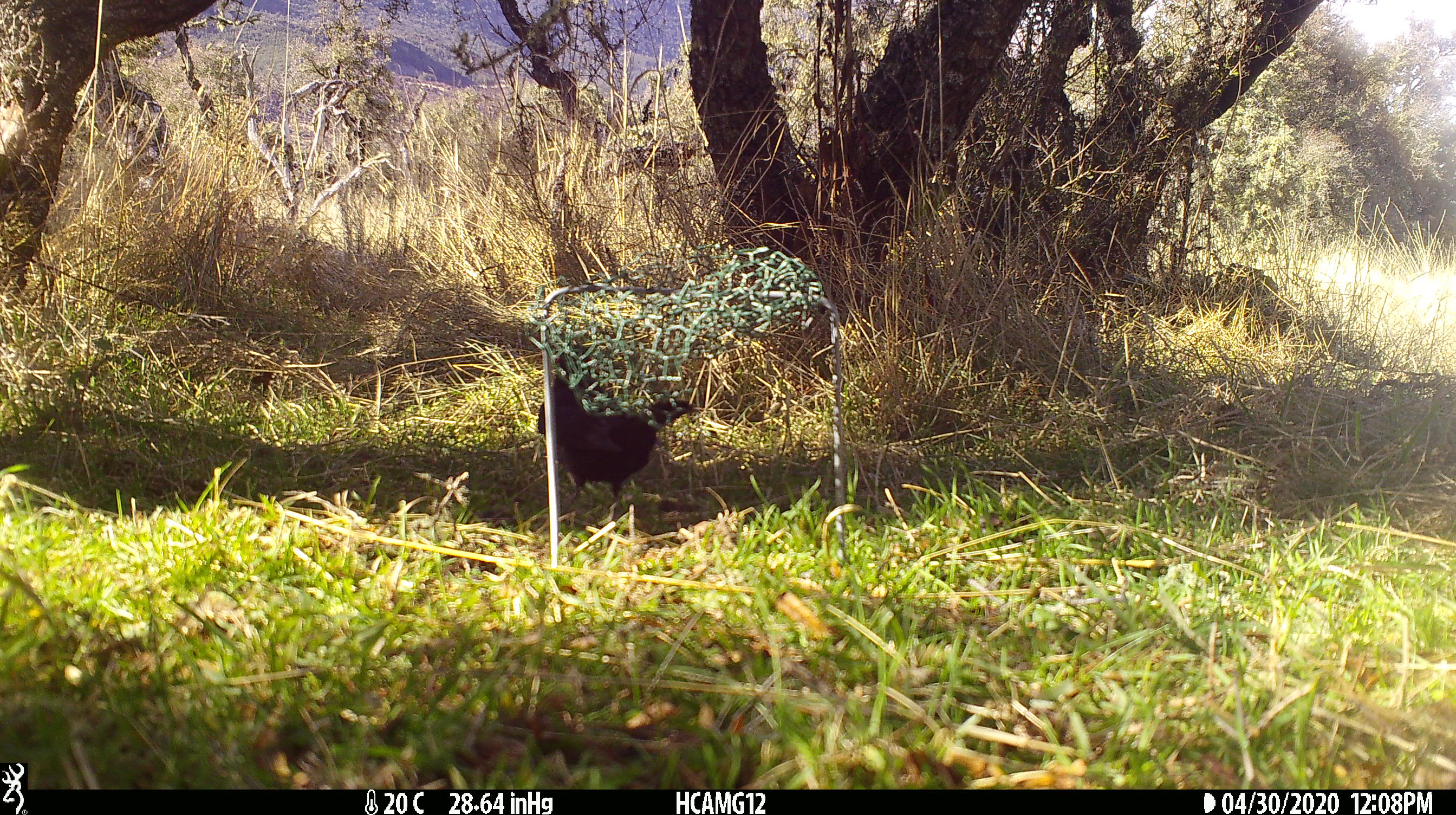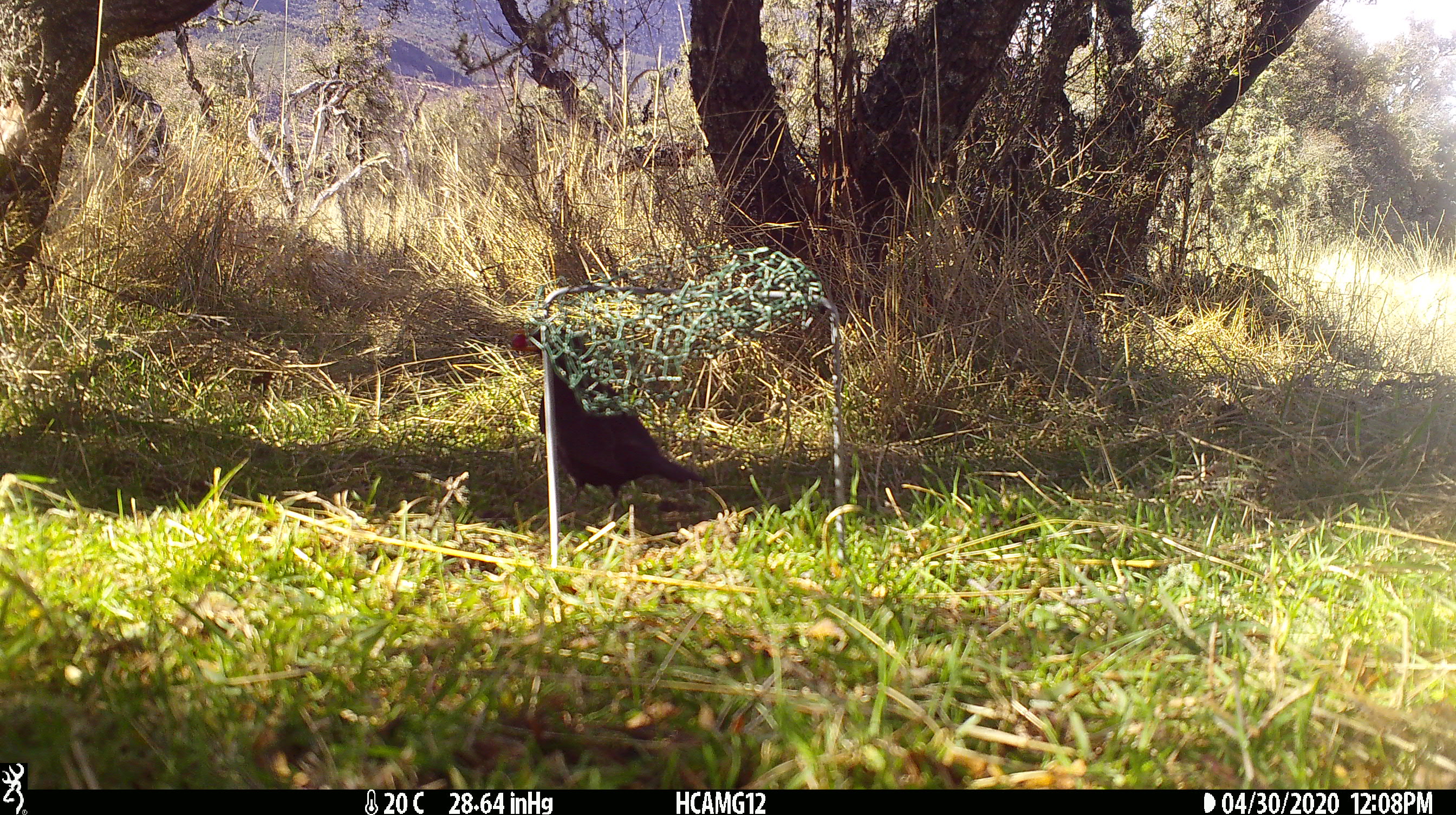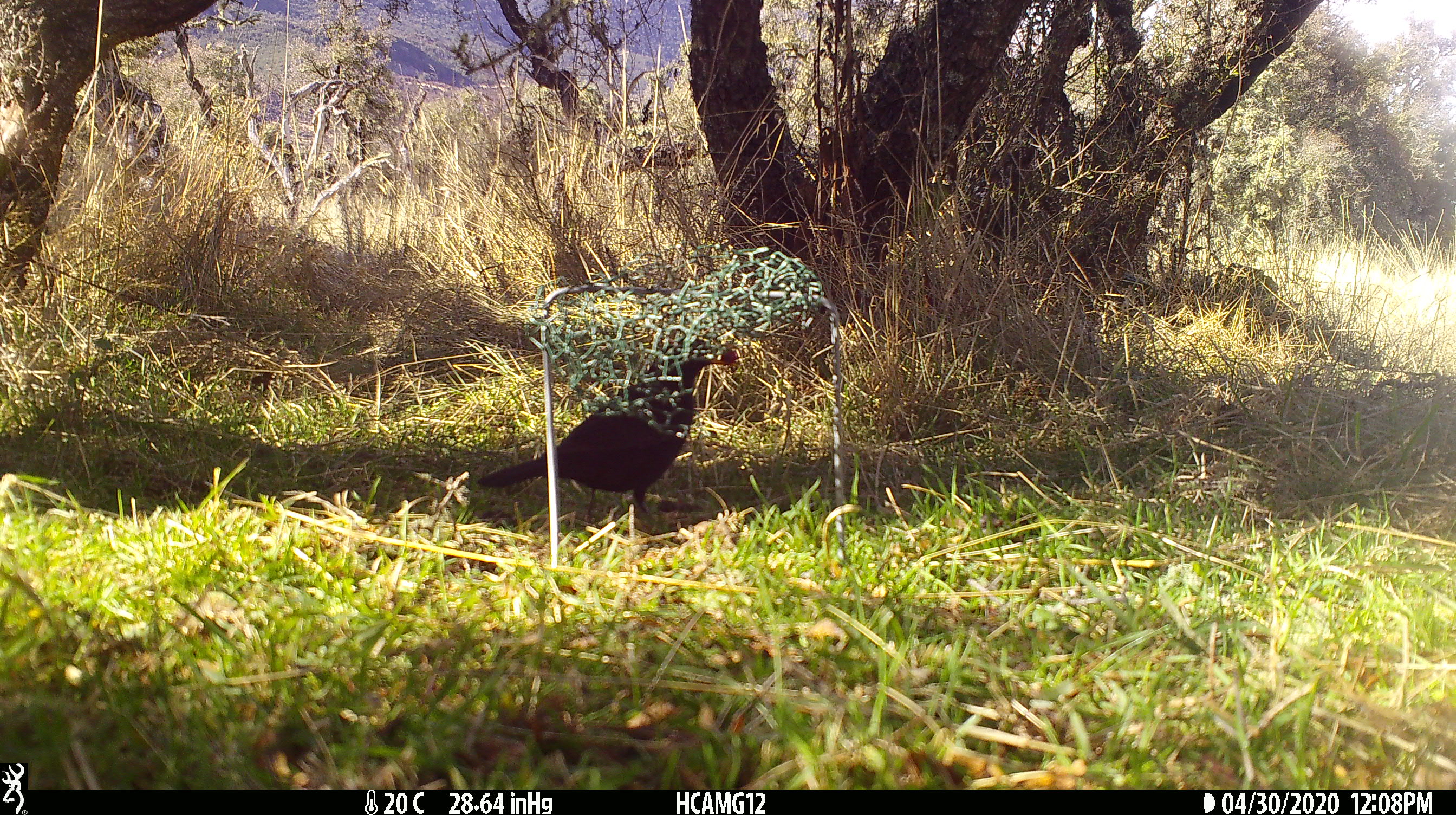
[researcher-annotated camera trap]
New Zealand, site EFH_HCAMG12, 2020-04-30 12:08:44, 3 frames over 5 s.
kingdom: Animalia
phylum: Chordata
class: Aves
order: Passeriformes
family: Turdidae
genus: Turdus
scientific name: Turdus merula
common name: eurasian blackbird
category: blackbird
Blackbird (eurasian blackbird) (Turdus merula).